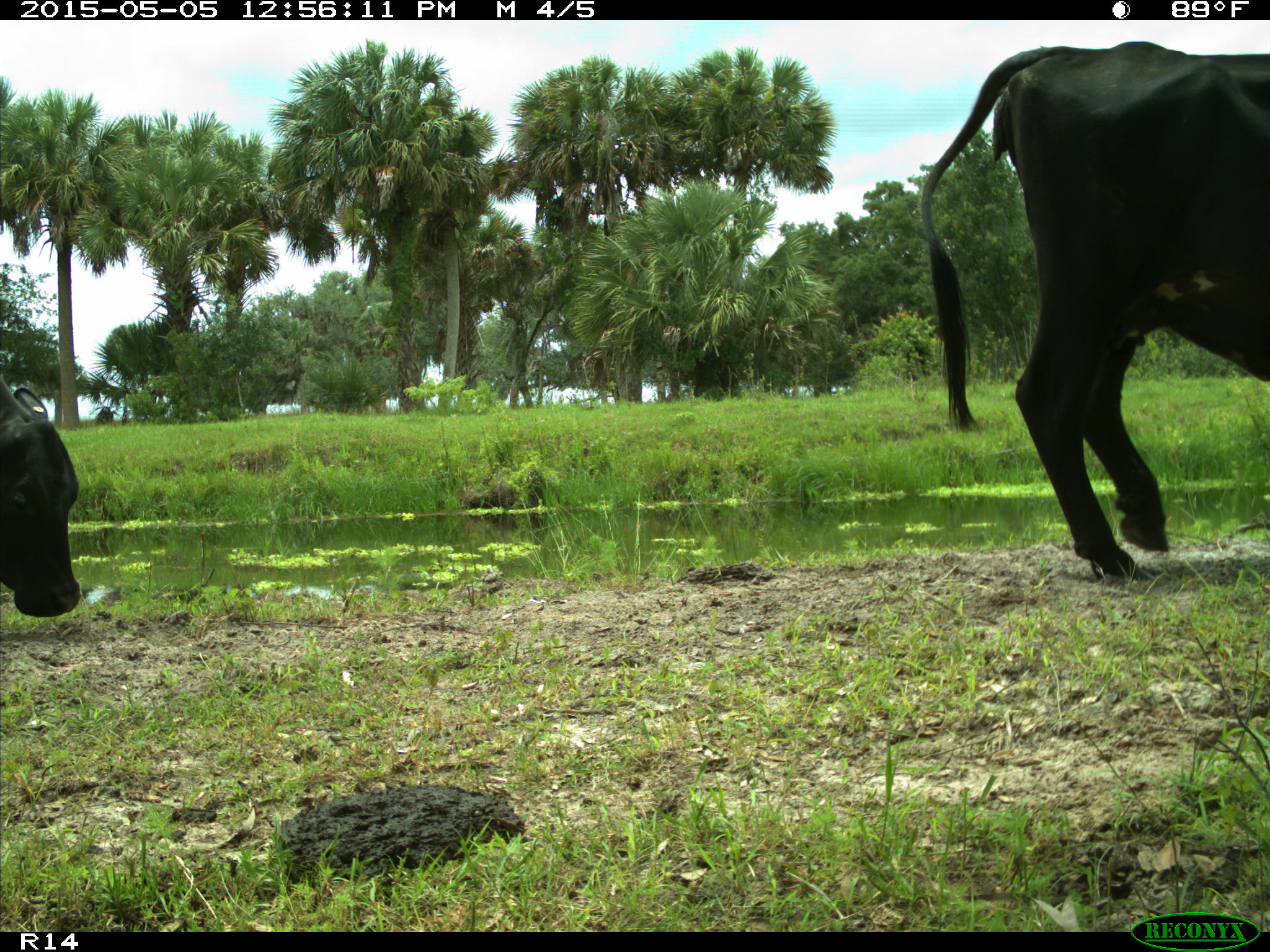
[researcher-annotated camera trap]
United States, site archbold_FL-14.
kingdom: Animalia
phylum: Chordata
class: Mammalia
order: Artiodactyla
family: Bovidae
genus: Bos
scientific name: Bos taurus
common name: domestic cow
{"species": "Bos taurus (domestic cow)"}